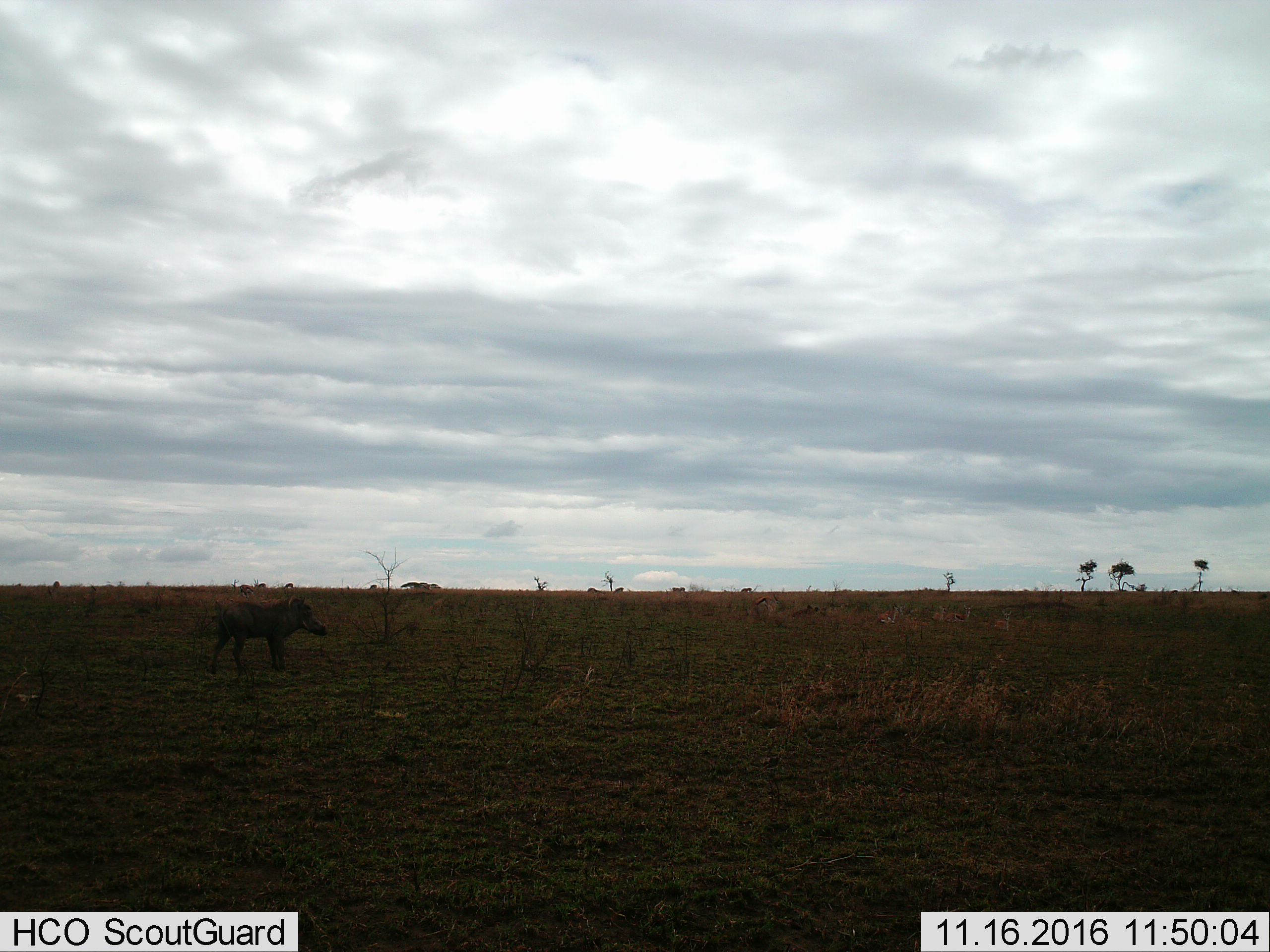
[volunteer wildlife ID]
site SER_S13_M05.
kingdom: Animalia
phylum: Chordata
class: Mammalia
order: Artiodactyla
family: Suidae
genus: Phacochoerus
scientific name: Phacochoerus africanus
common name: warthog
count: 1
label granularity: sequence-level